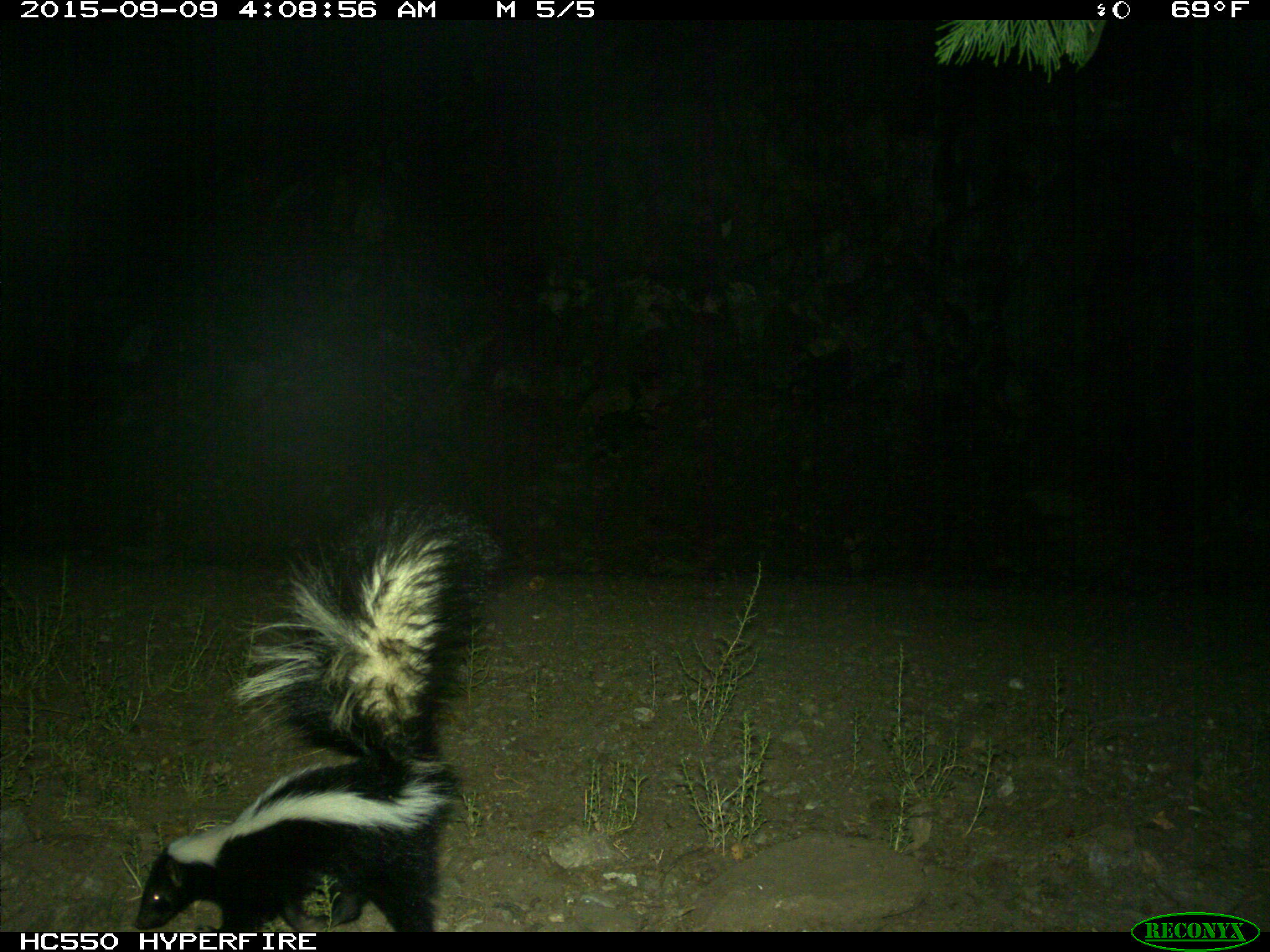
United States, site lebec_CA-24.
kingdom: Animalia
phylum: Chordata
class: Mammalia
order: Carnivora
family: Mephitidae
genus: Mephitis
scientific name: Mephitis mephitis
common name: striped skunk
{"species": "Mephitis mephitis (striped skunk)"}